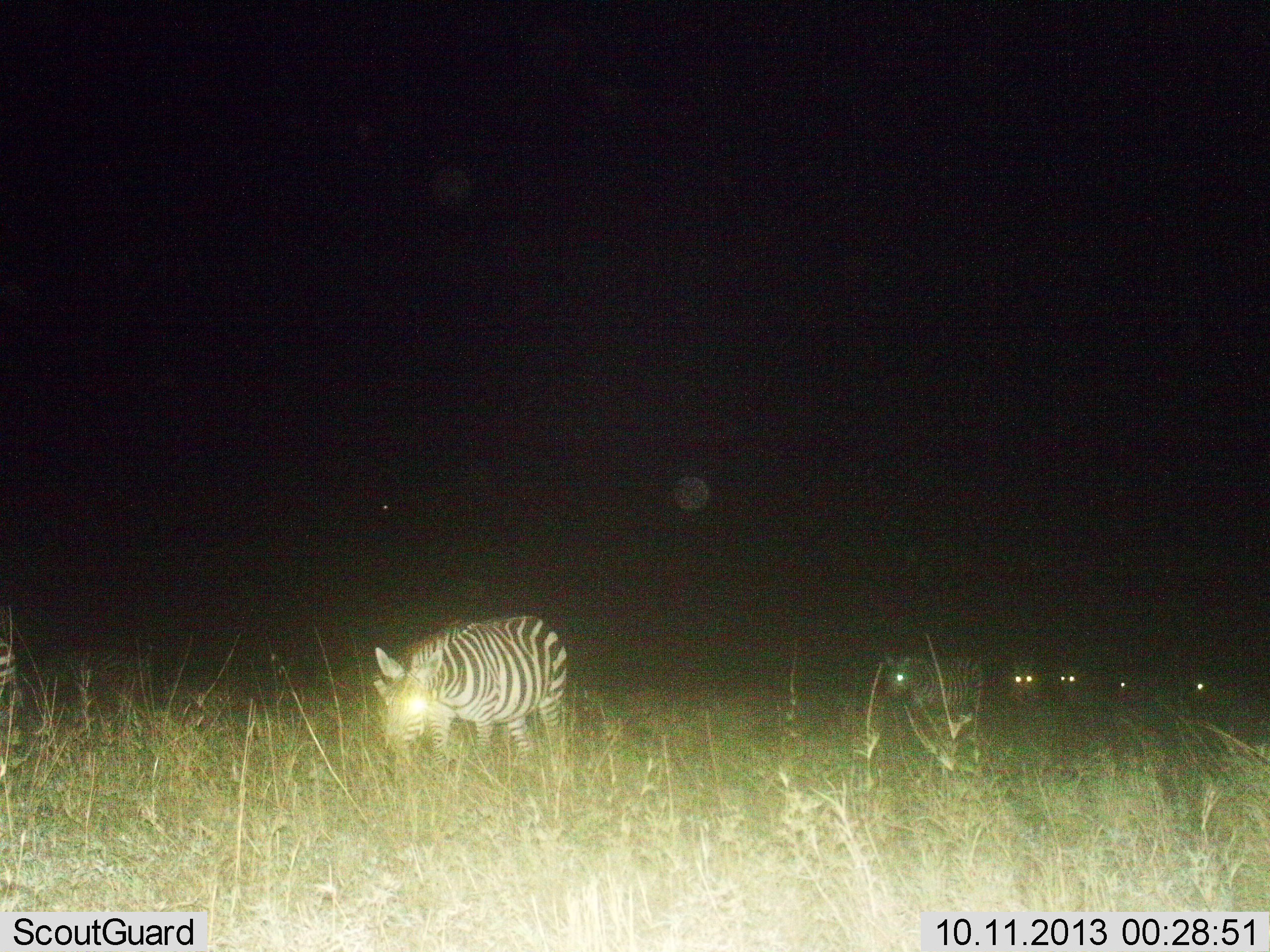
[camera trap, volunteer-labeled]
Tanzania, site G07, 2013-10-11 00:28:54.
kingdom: Animalia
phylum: Chordata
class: Mammalia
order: Perissodactyla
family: Equidae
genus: Equus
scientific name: Equus quagga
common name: plains zebra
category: zebra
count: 6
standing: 25%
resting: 0%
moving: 45%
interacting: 0%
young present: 0%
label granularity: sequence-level